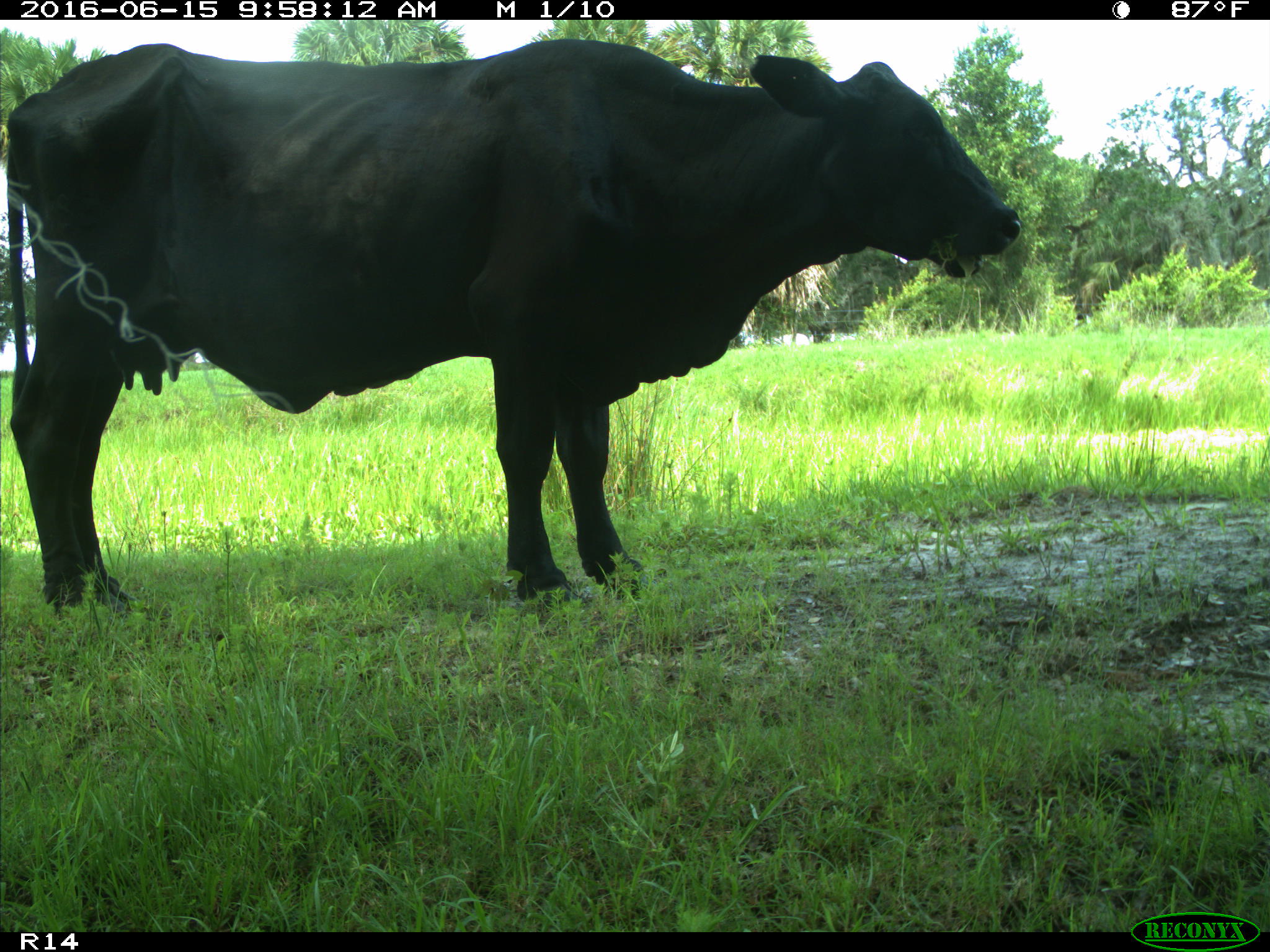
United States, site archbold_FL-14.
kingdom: Animalia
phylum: Chordata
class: Mammalia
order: Artiodactyla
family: Bovidae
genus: Bos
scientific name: Bos taurus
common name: domestic cow